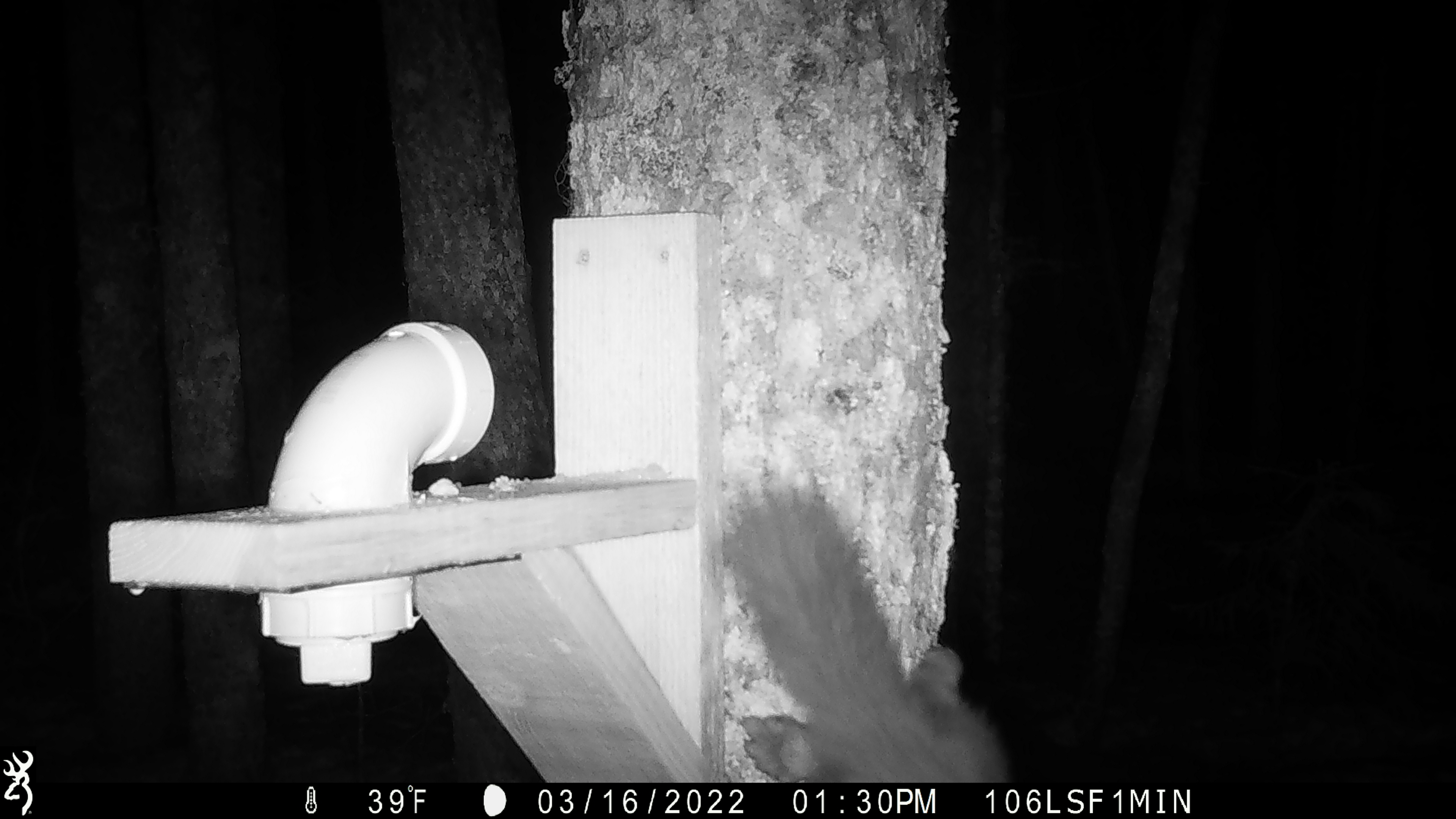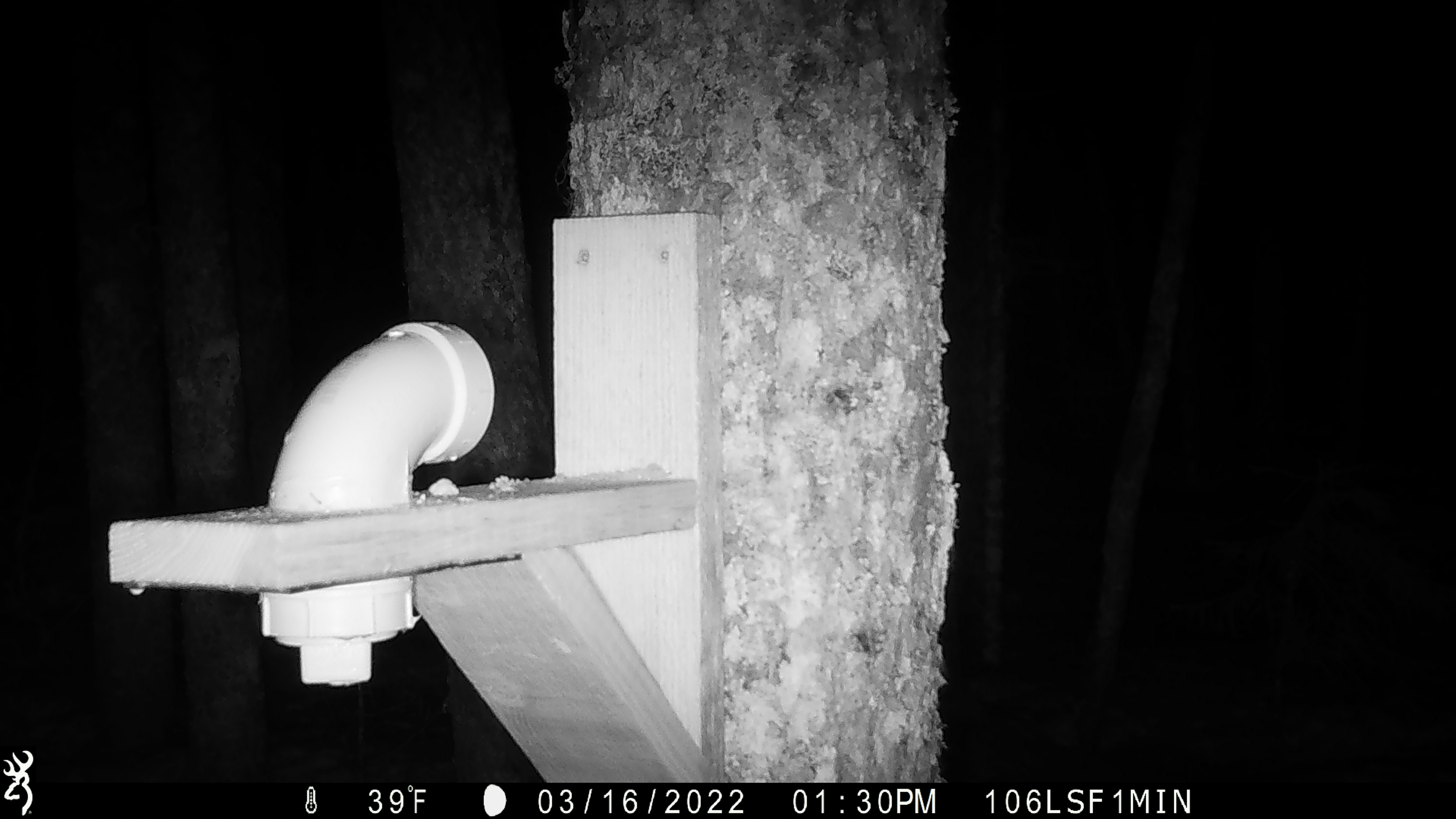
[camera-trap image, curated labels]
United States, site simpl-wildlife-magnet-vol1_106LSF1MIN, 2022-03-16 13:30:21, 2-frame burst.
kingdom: Animalia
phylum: Chordata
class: Mammalia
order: Carnivora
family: Mustelidae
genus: Martes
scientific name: Martes americana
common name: american marten